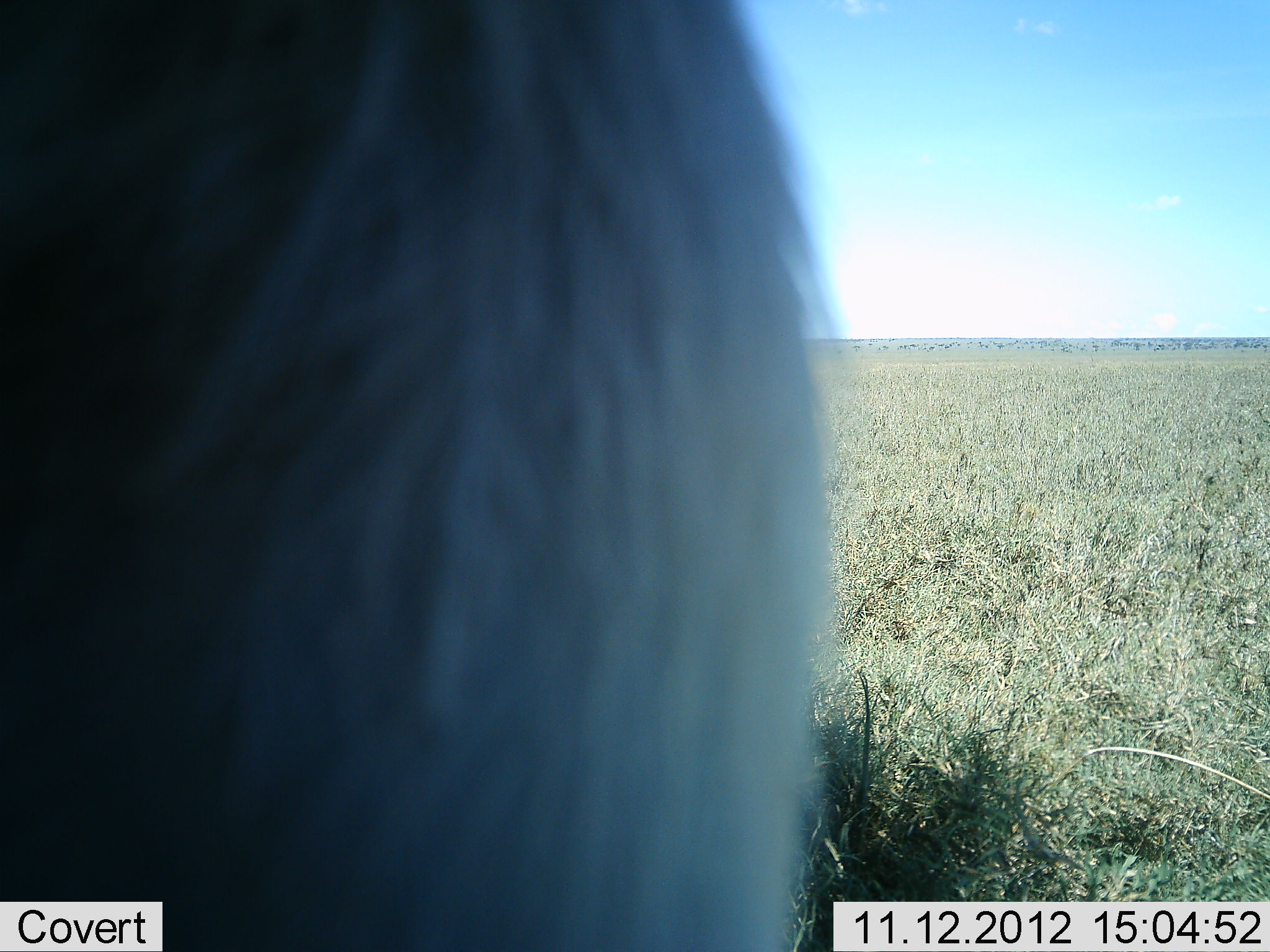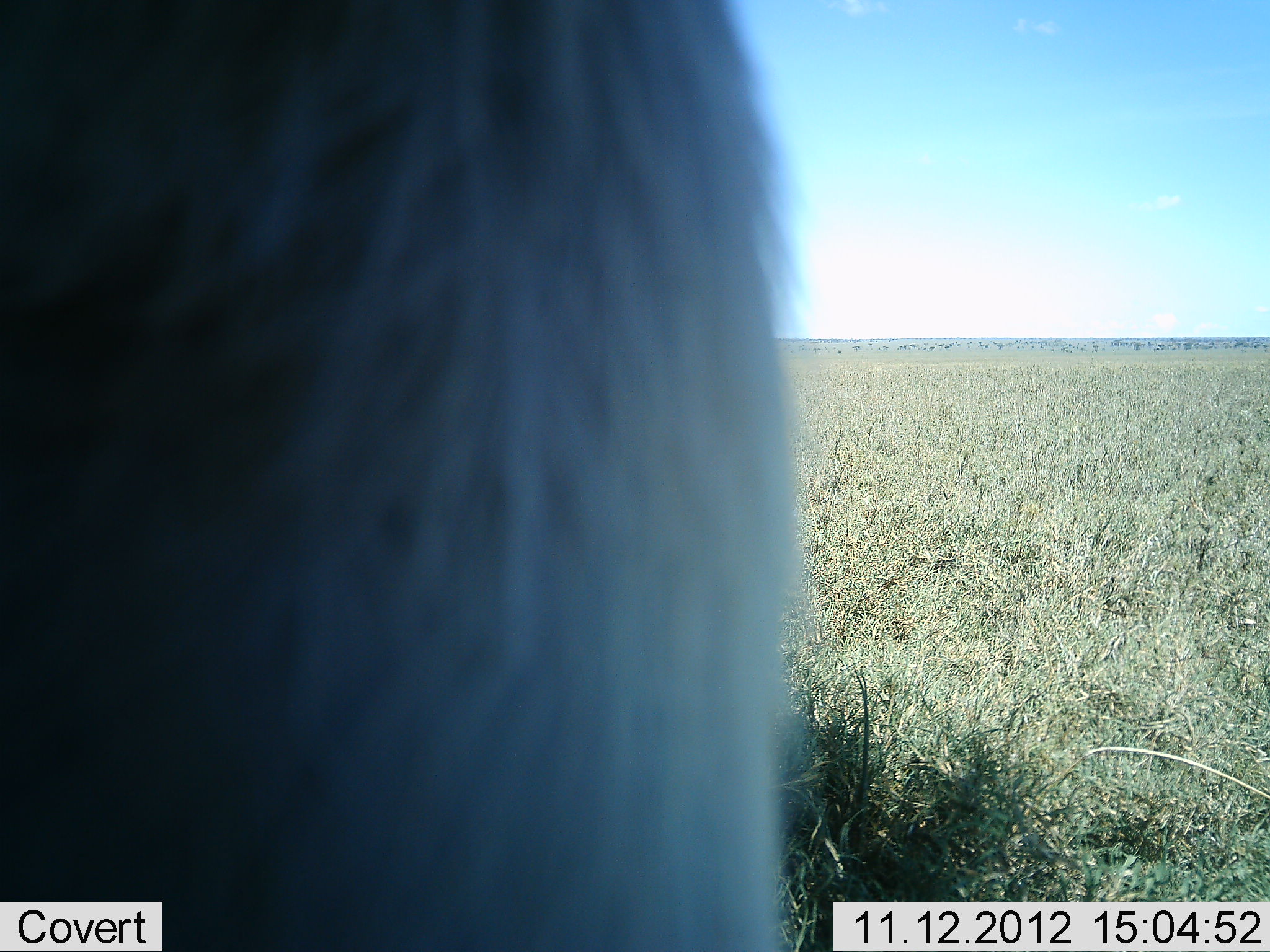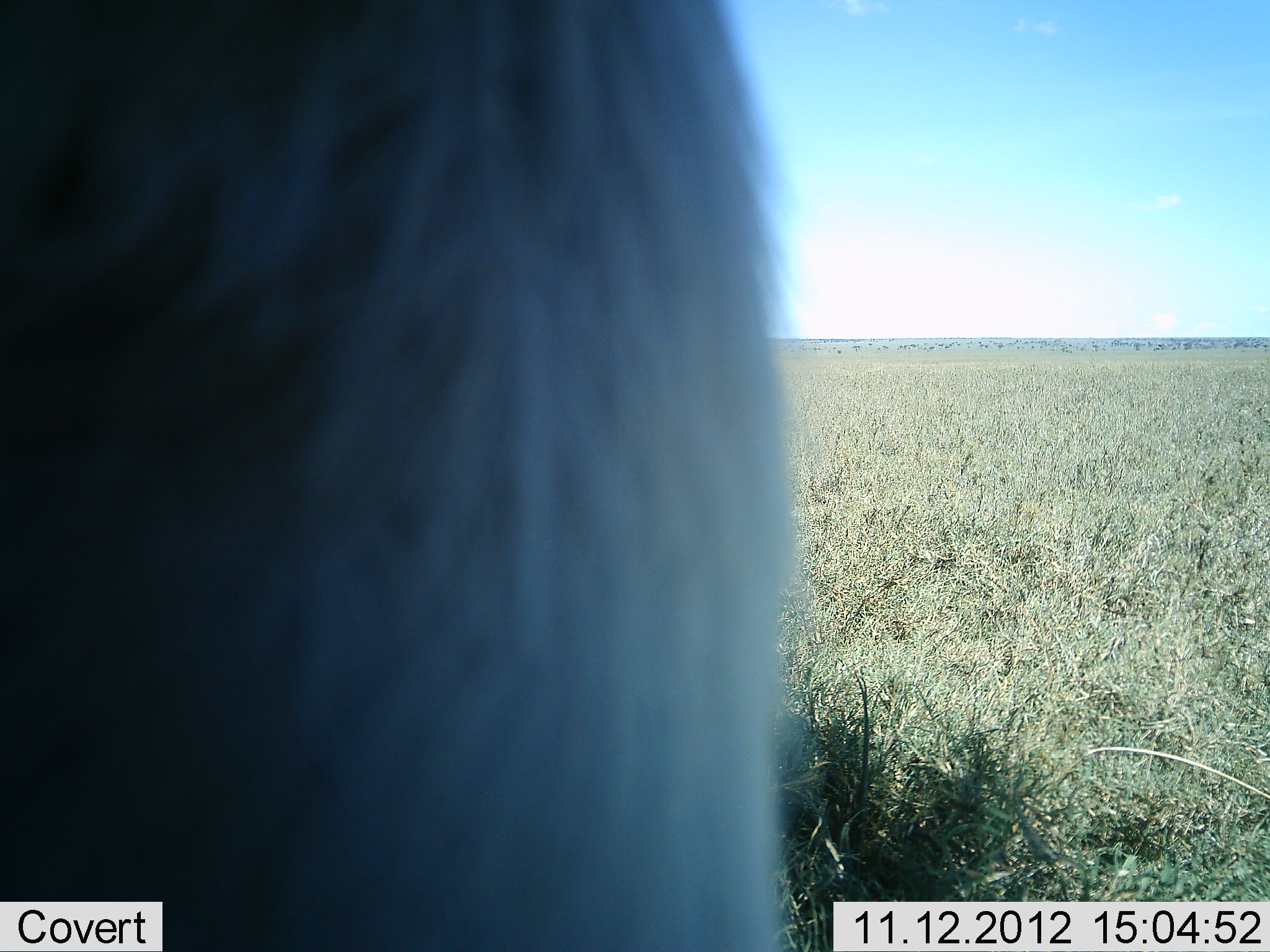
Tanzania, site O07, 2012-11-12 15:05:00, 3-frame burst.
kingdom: Animalia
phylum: Chordata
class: Mammalia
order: Carnivora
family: Felidae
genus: Panthera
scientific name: Panthera leo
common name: lion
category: lionfemale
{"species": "lionfemale (lion) (Panthera leo)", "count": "1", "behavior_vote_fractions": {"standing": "67%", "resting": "33%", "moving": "0%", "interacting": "0%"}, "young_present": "0%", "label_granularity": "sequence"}